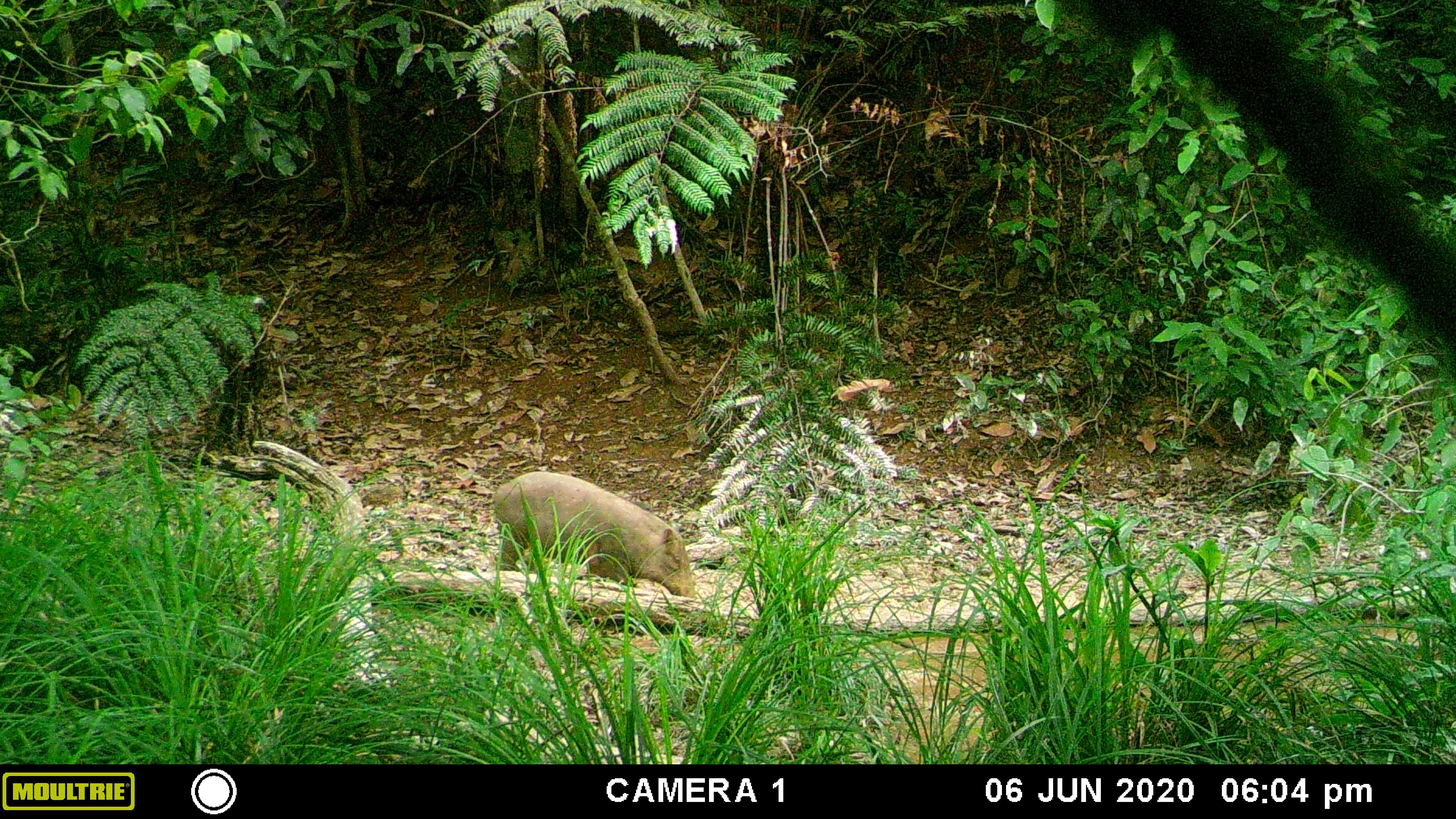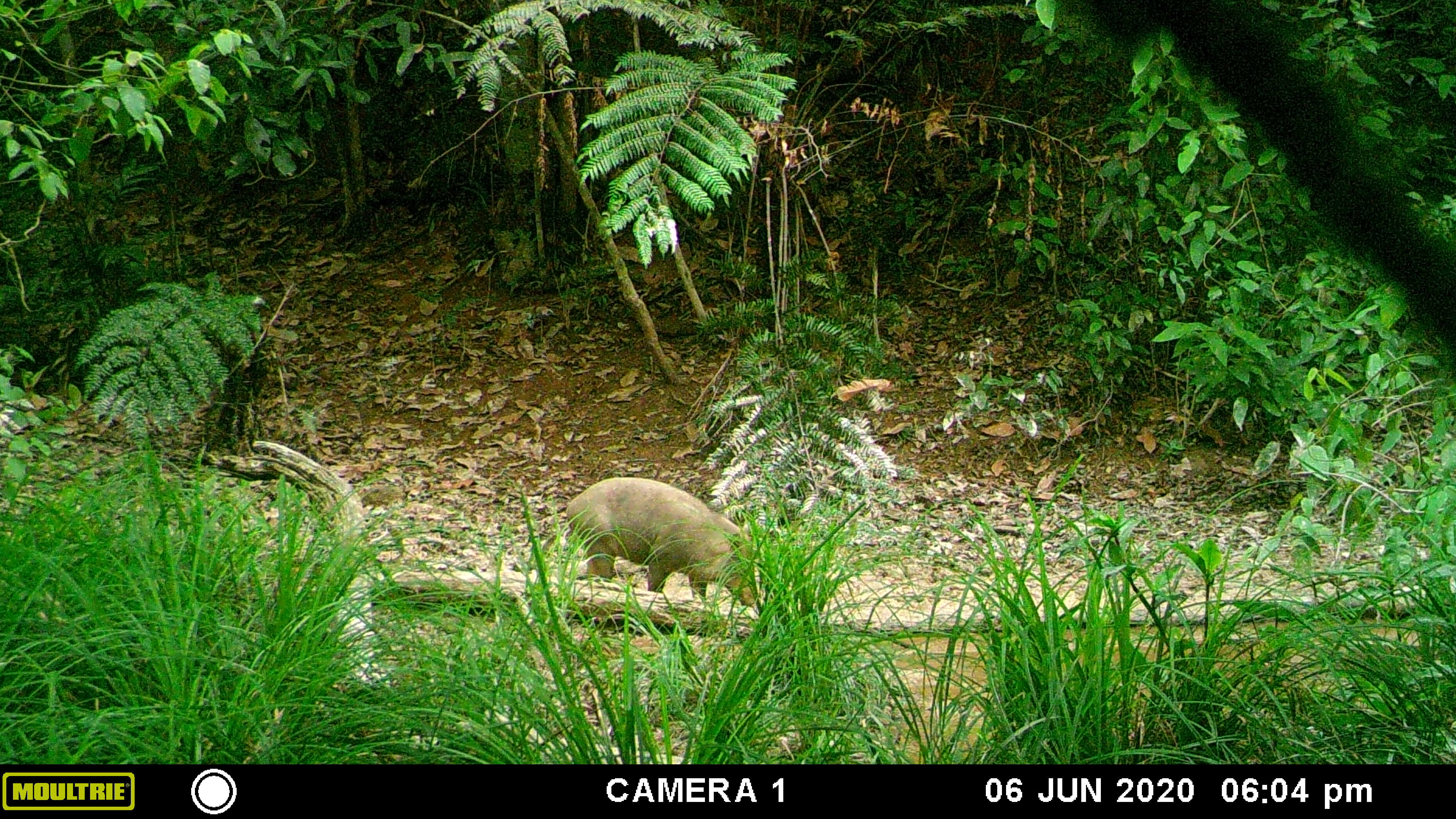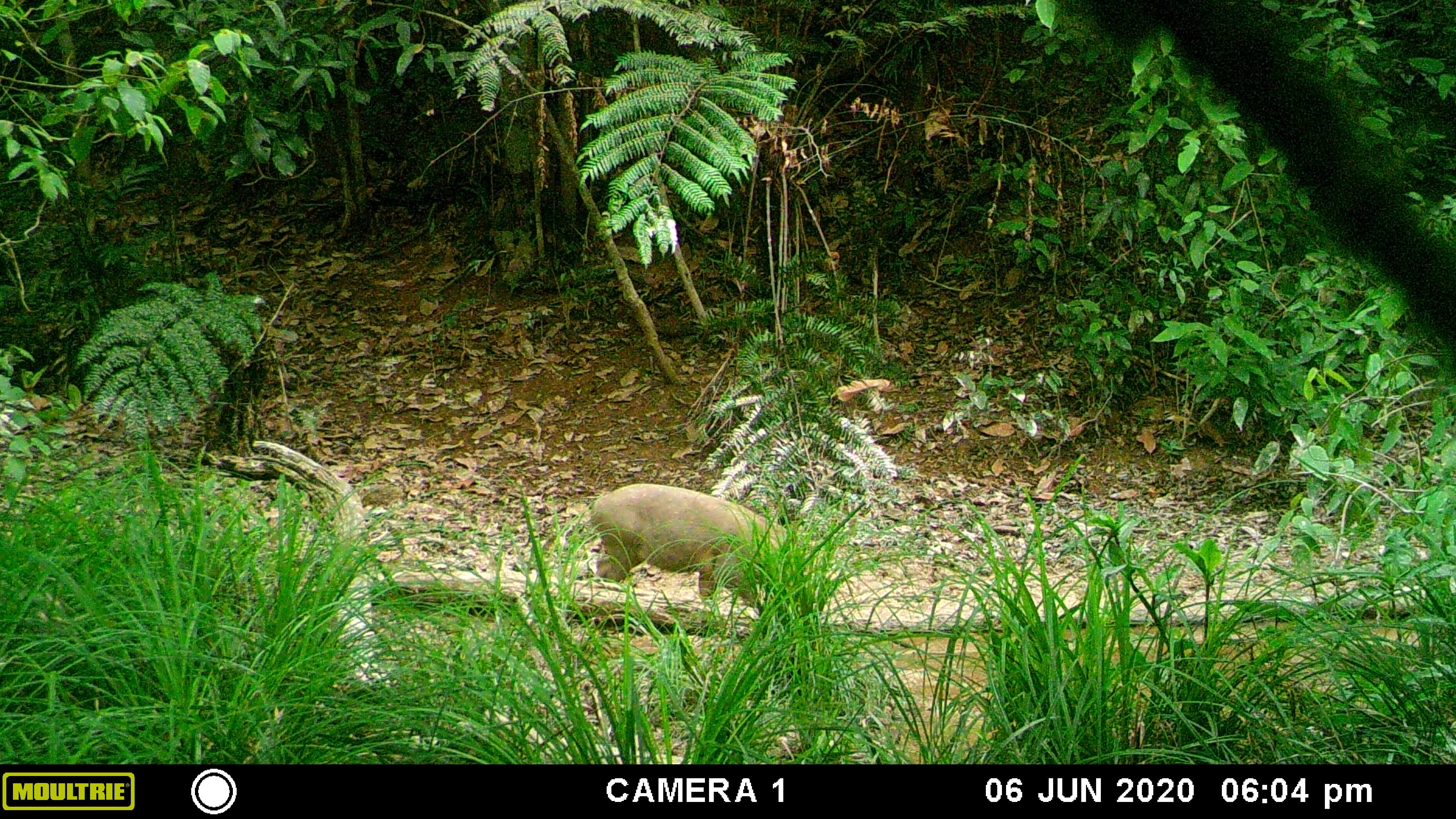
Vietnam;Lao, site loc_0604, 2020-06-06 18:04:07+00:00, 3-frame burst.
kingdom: Animalia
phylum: Chordata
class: Mammalia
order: Artiodactyla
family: Suidae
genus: Sus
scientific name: Sus scrofa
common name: eurasian wild pig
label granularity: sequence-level